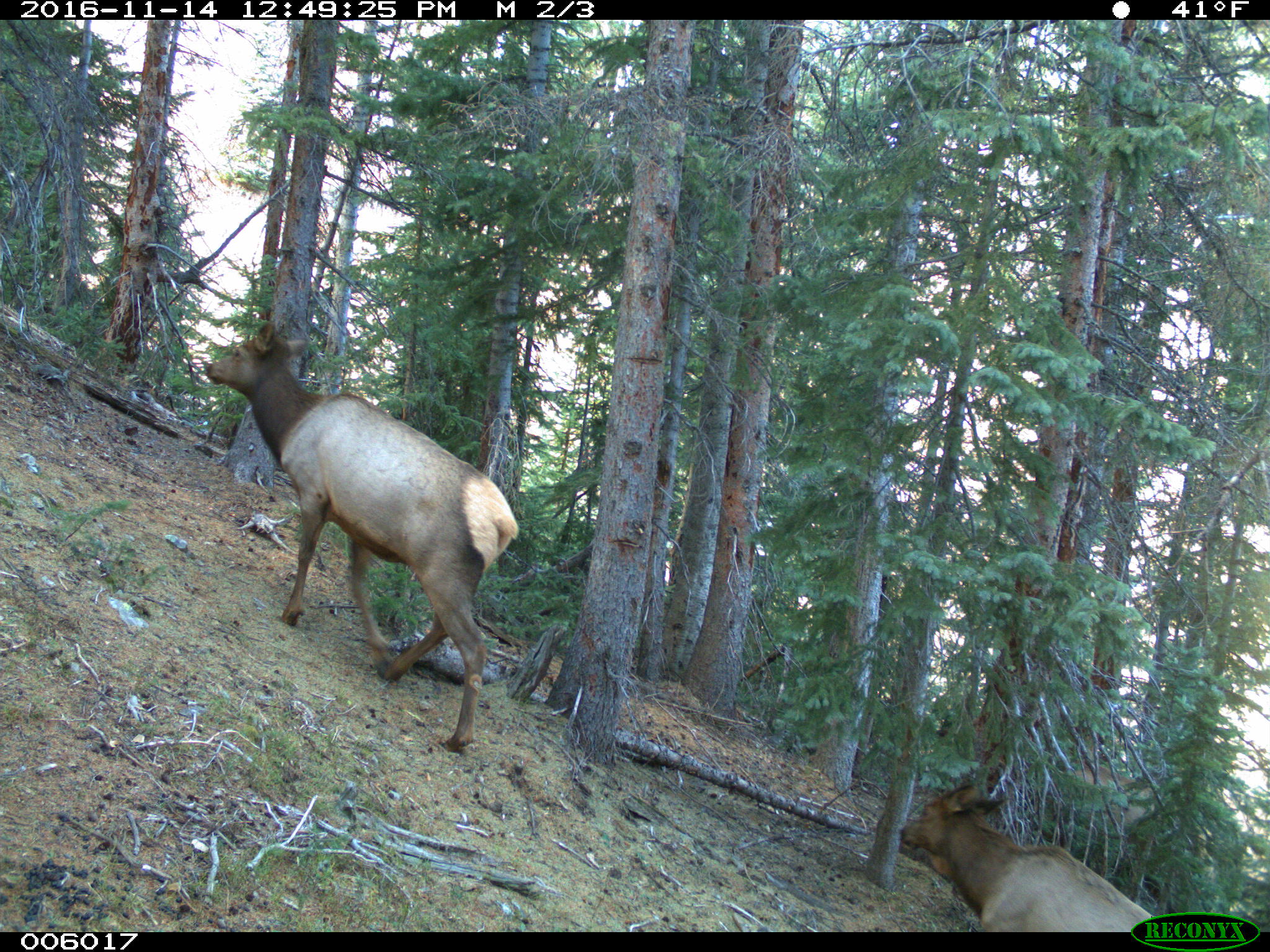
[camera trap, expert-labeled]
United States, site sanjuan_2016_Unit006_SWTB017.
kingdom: Animalia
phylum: Chordata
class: Mammalia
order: Artiodactyla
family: Cervidae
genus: Cervus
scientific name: Cervus elaphus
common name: red deer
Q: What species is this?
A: Cervus elaphus (red deer).